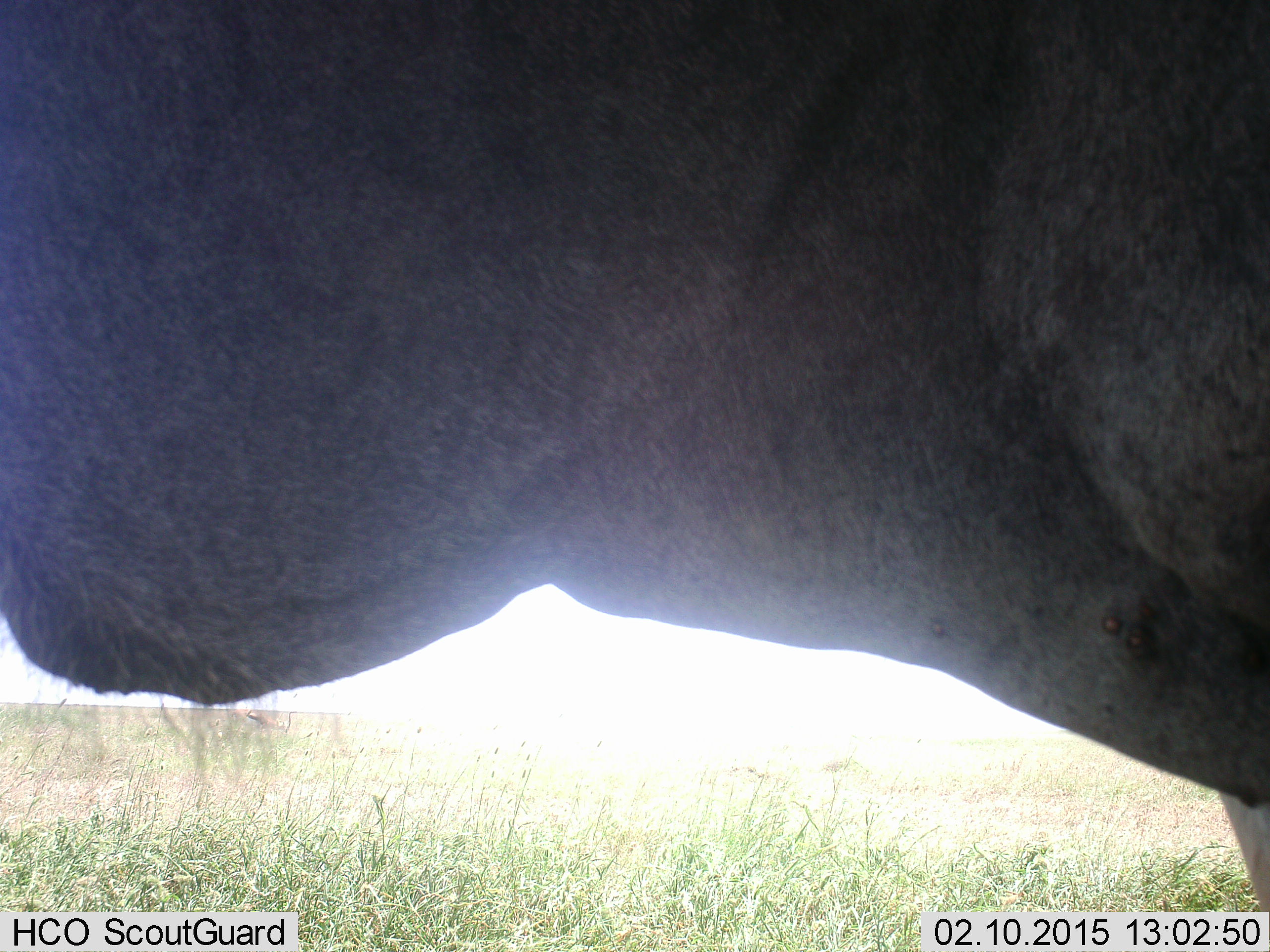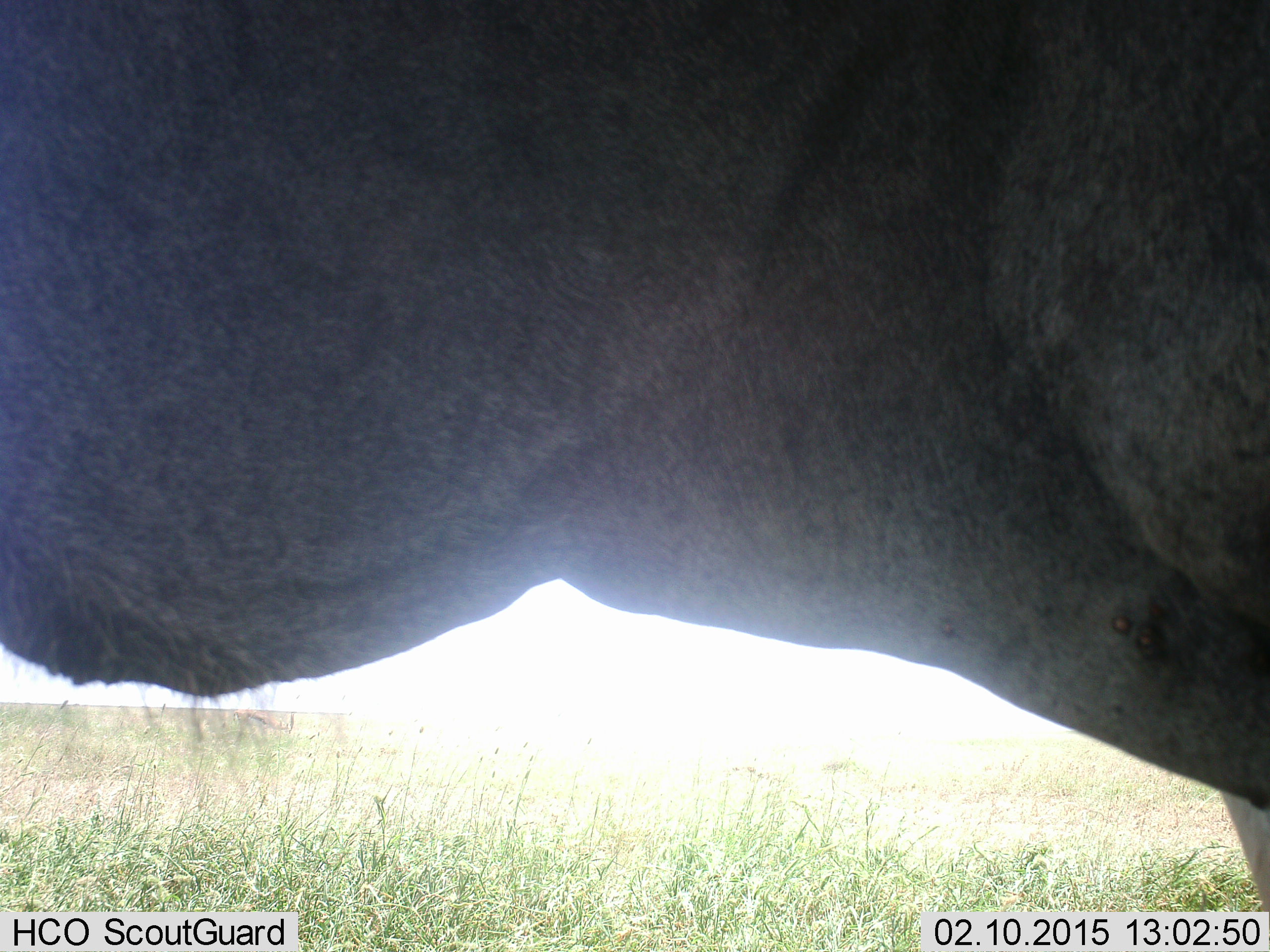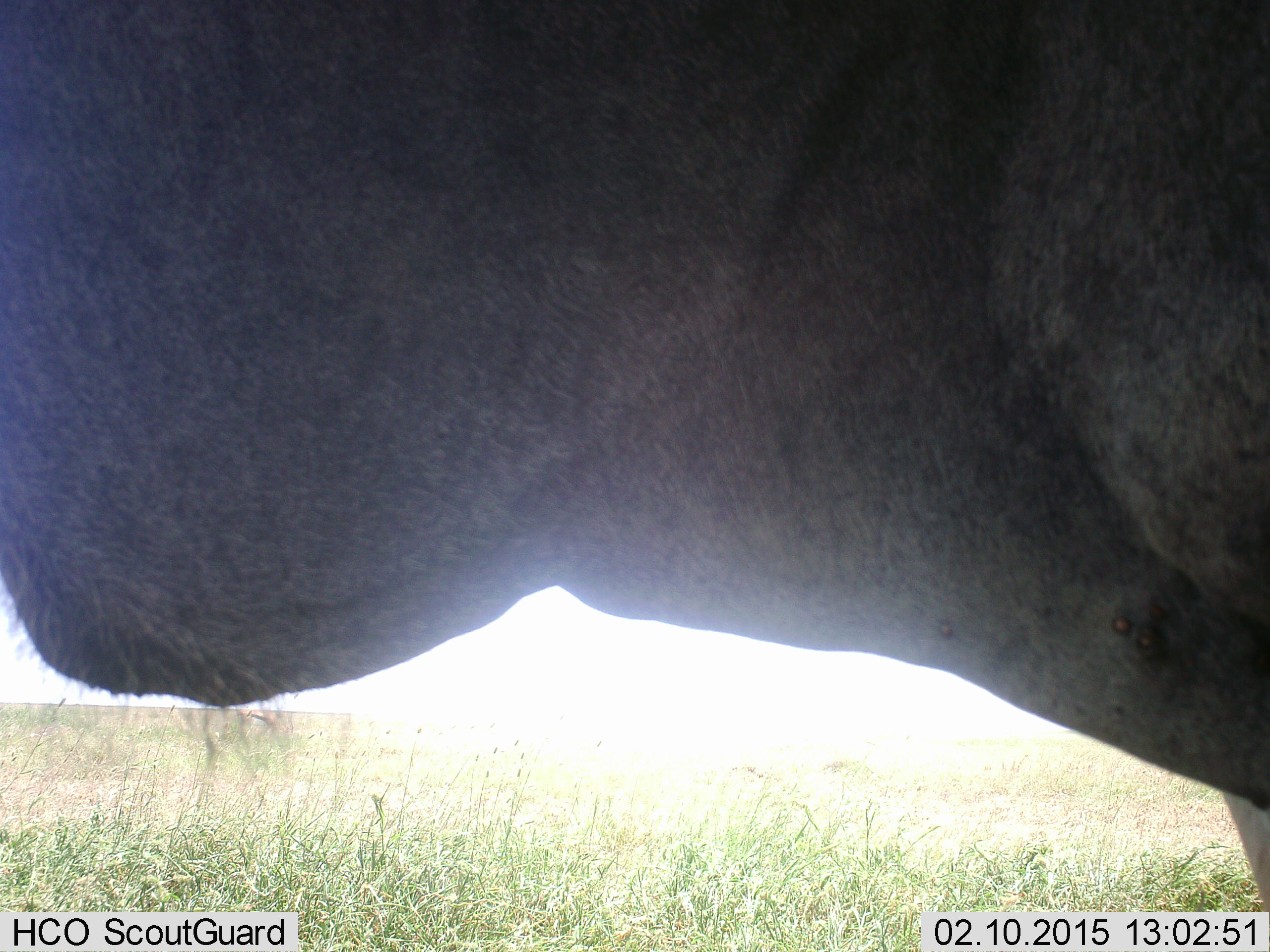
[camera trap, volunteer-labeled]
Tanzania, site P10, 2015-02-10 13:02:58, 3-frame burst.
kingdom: Animalia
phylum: Chordata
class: Mammalia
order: Artiodactyla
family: Bovidae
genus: Tragelaphus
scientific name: Tragelaphus oryx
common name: eland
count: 1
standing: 100%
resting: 0%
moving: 0%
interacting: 0%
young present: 0%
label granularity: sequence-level